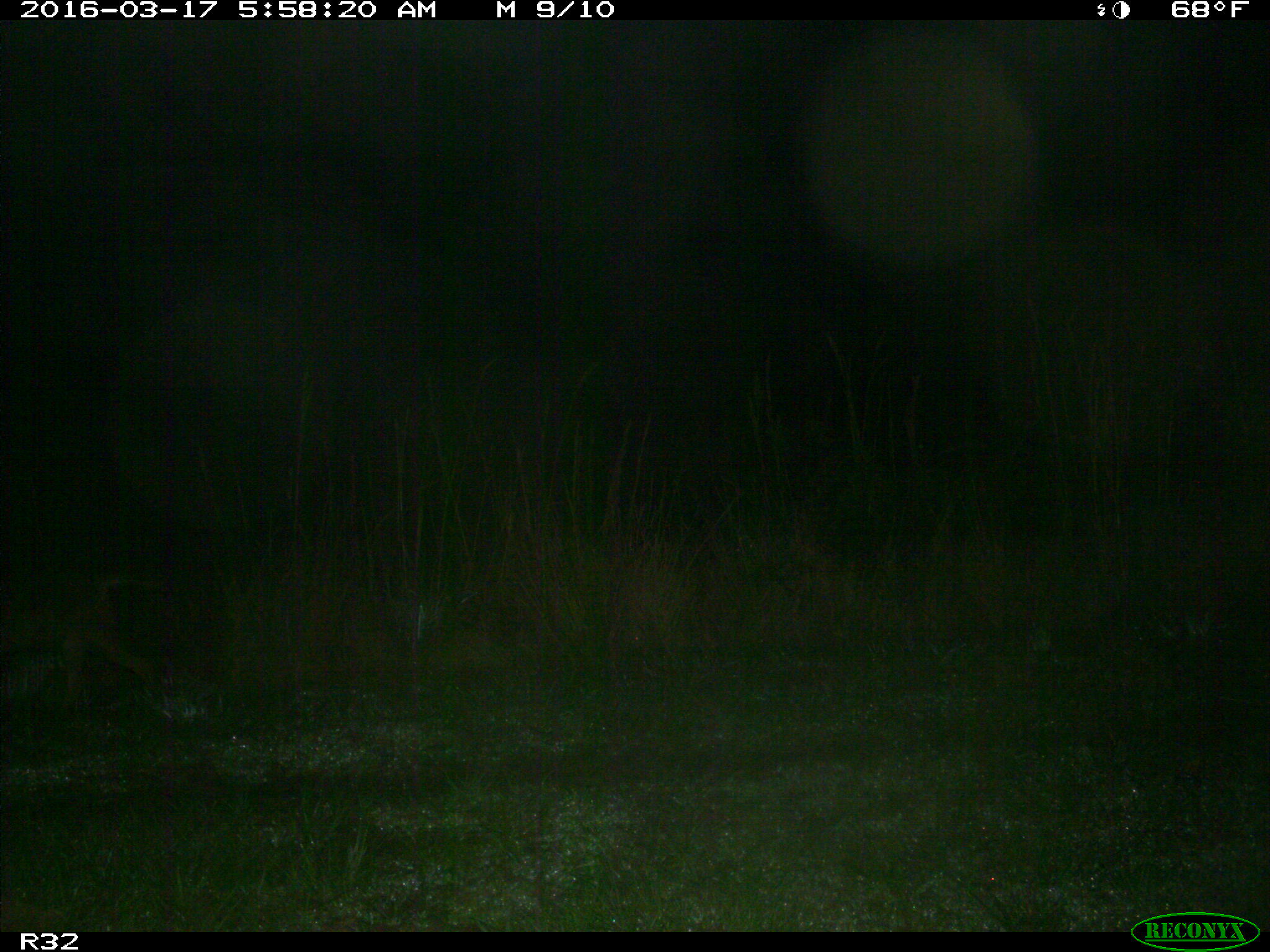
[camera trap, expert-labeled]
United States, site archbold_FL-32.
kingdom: Animalia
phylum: Chordata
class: Mammalia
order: Carnivora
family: Canidae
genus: Canis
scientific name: Canis latrans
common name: coyote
Canis latrans (coyote).